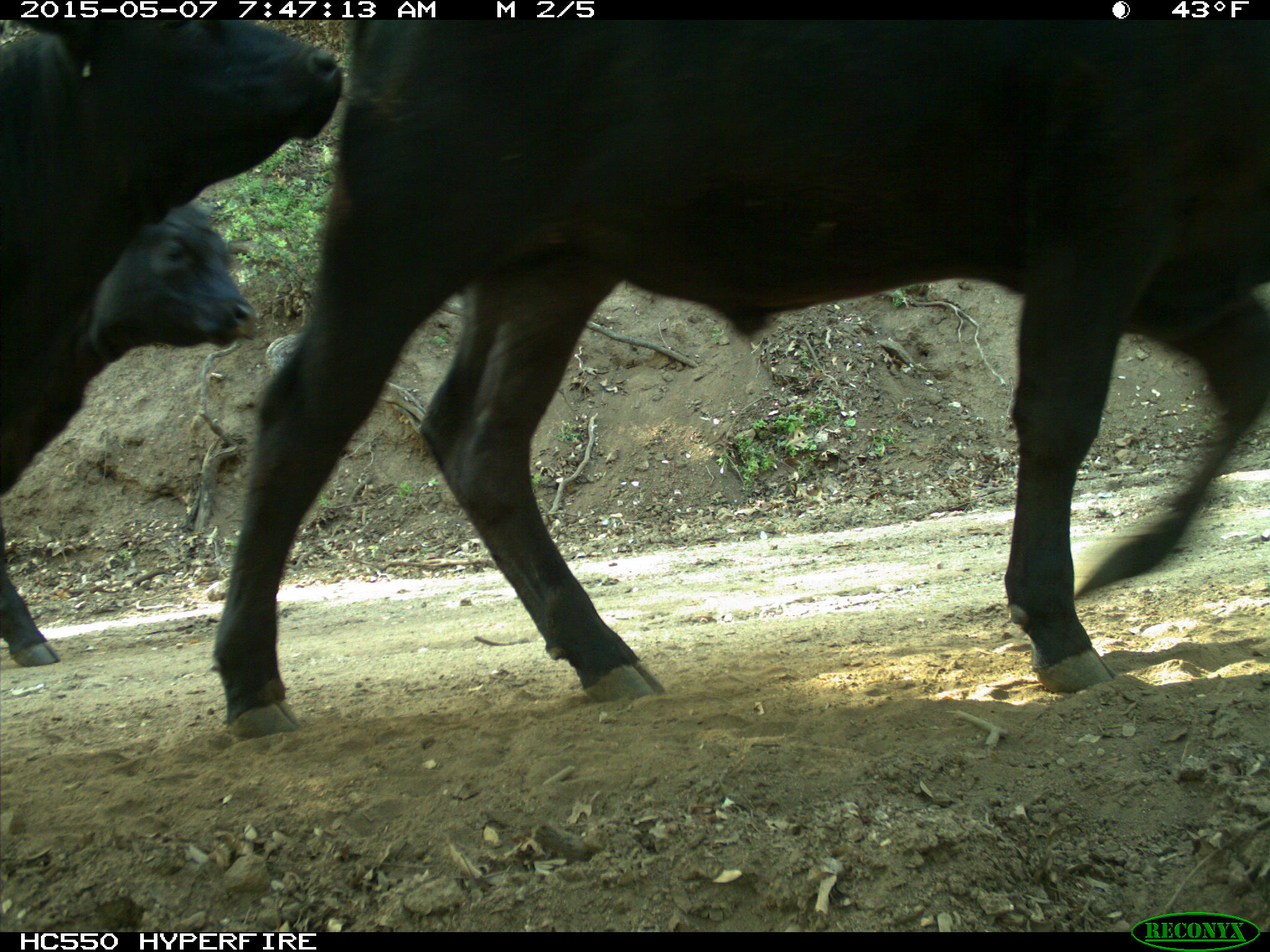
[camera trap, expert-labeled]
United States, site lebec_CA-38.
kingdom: Animalia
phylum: Chordata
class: Mammalia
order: Artiodactyla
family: Bovidae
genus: Bos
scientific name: Bos taurus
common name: domestic cow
Bos taurus (domestic cow).